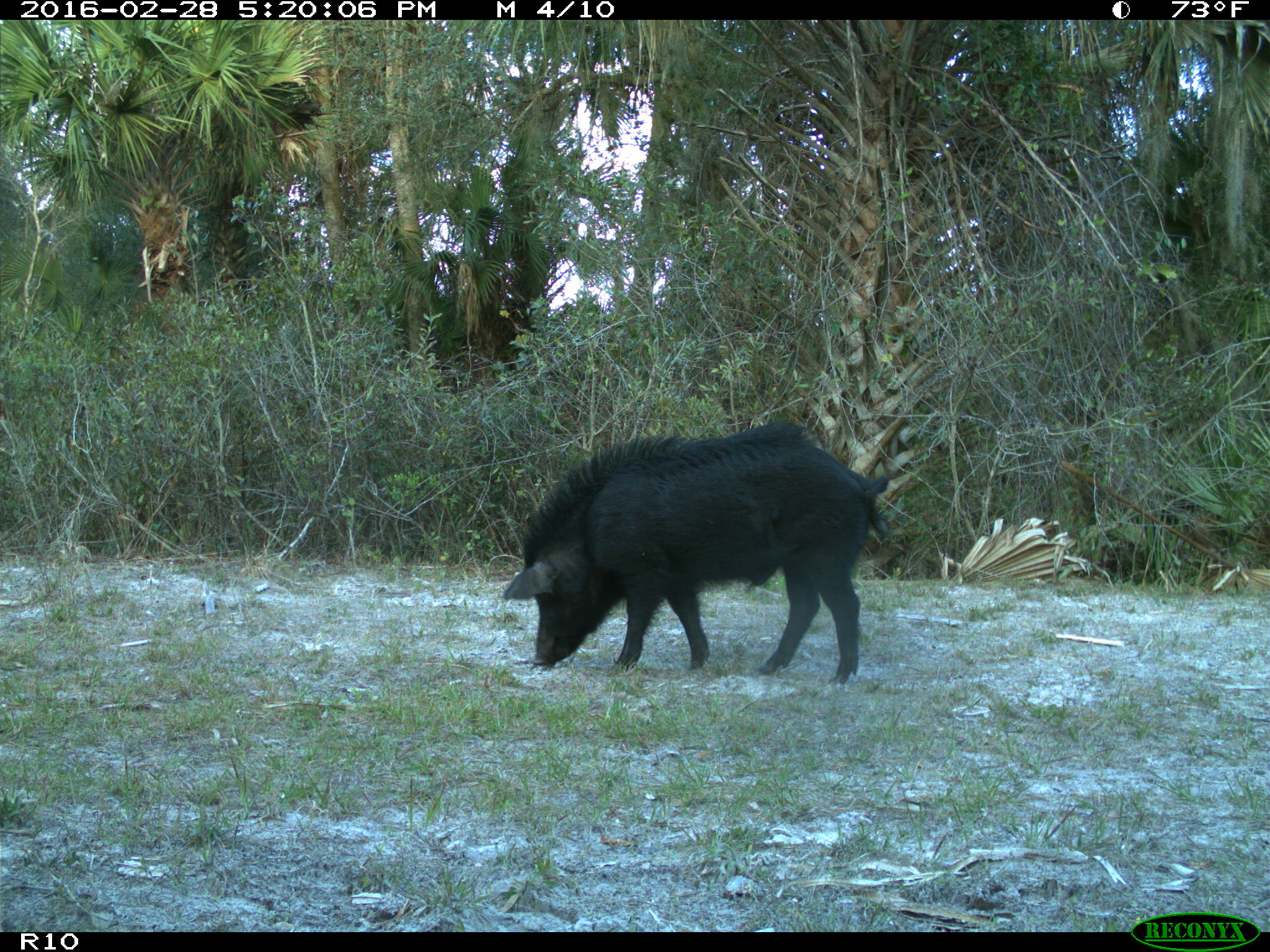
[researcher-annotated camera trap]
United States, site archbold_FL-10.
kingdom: Animalia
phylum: Chordata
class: Mammalia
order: Artiodactyla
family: Suidae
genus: Sus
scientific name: Sus scrofa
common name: wild boar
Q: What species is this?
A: Sus scrofa (wild boar).